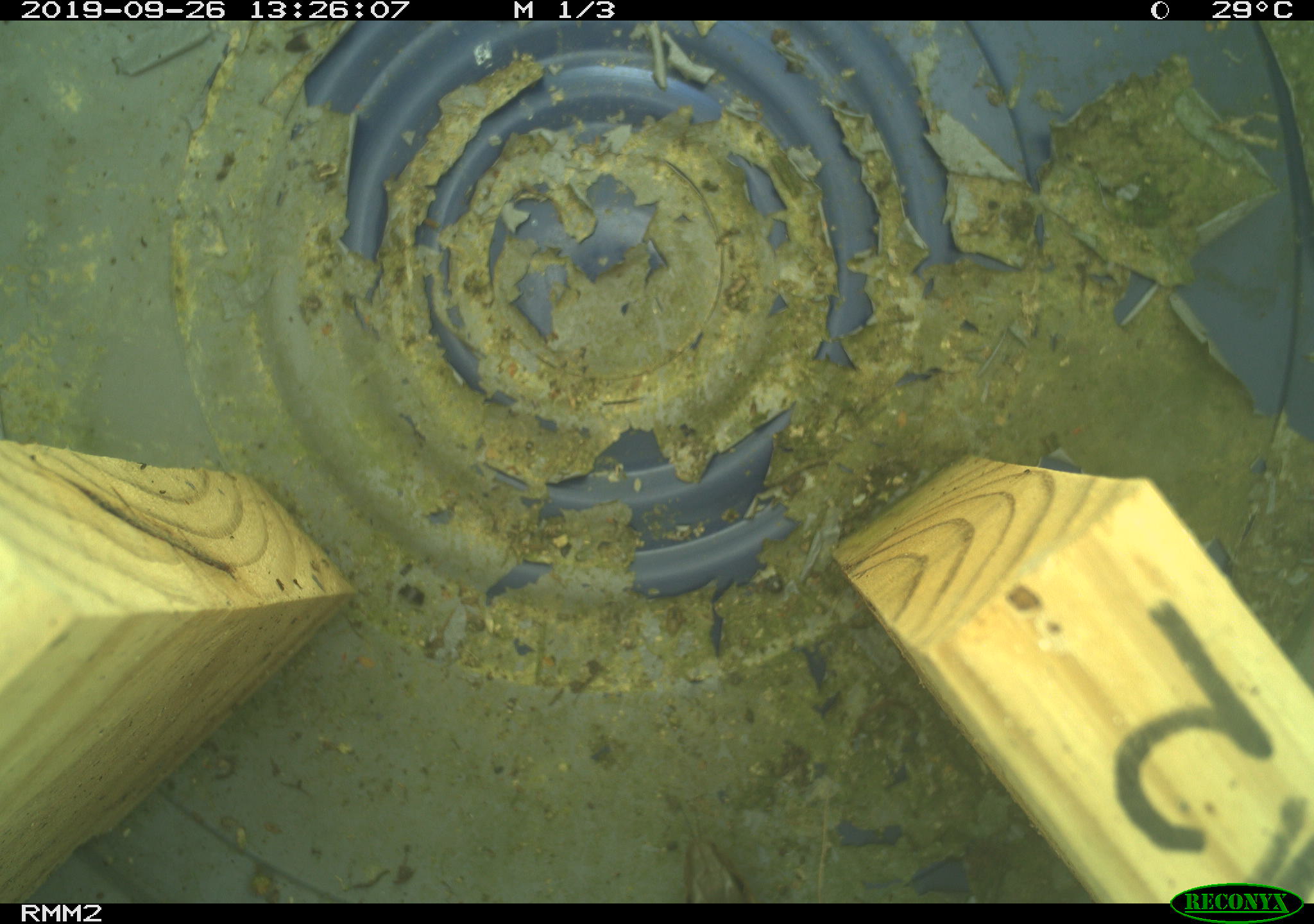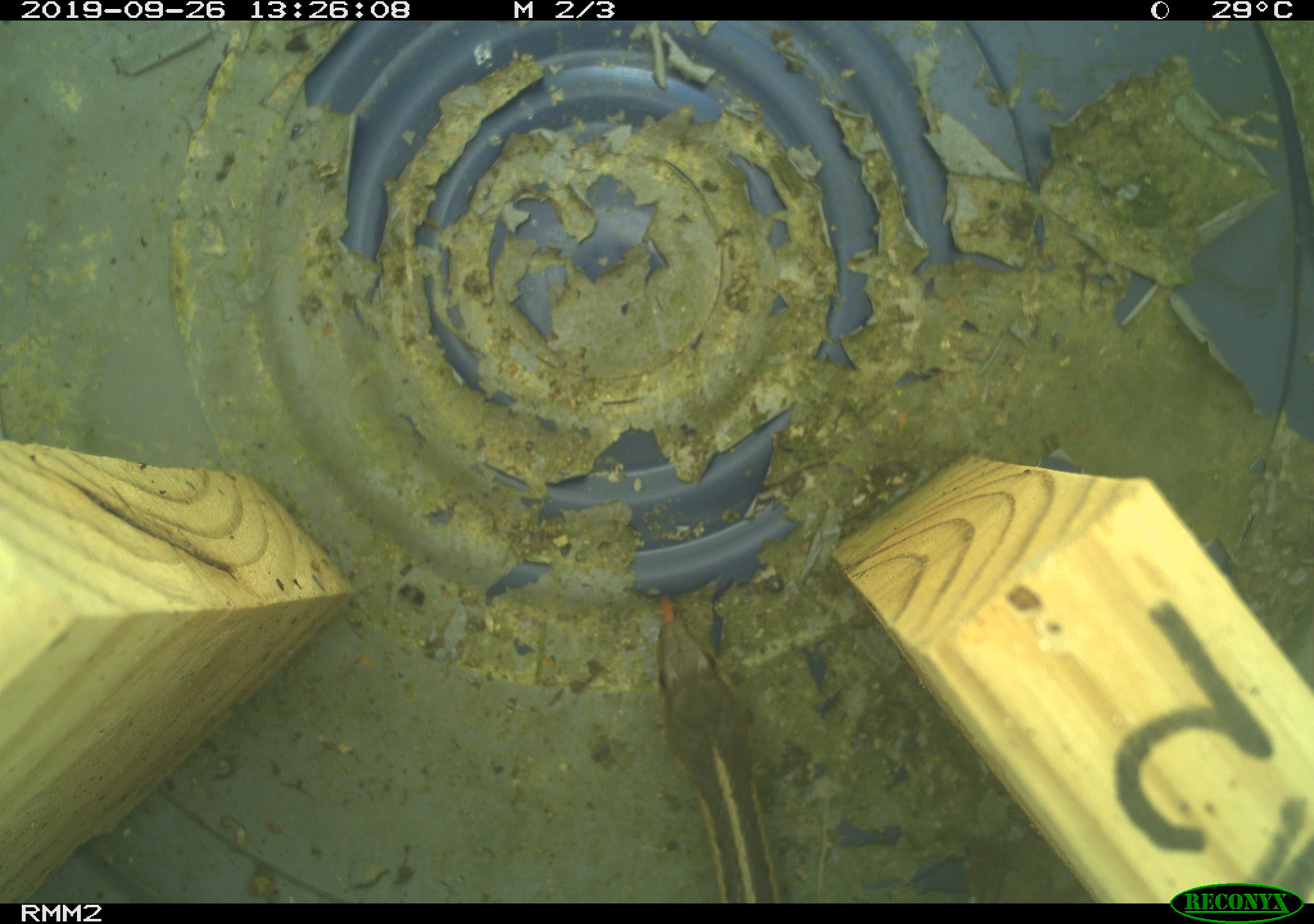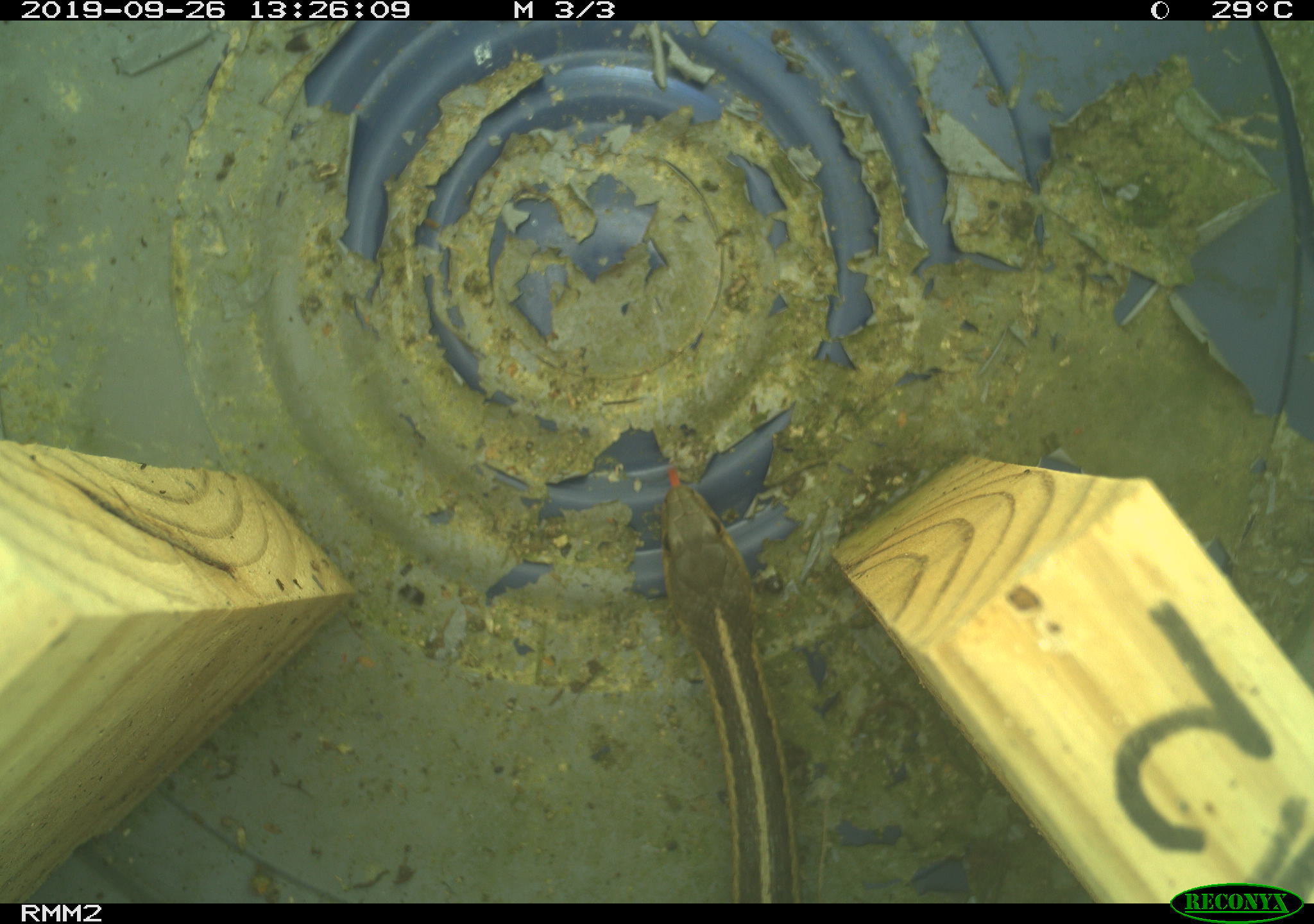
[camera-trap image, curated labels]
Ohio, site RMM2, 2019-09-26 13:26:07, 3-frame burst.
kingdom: Animalia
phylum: Chordata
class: Reptilia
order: Squamata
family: Colubridae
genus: Thamnophis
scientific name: Thamnophis sirtalis sirtalis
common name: eastern gartersnake